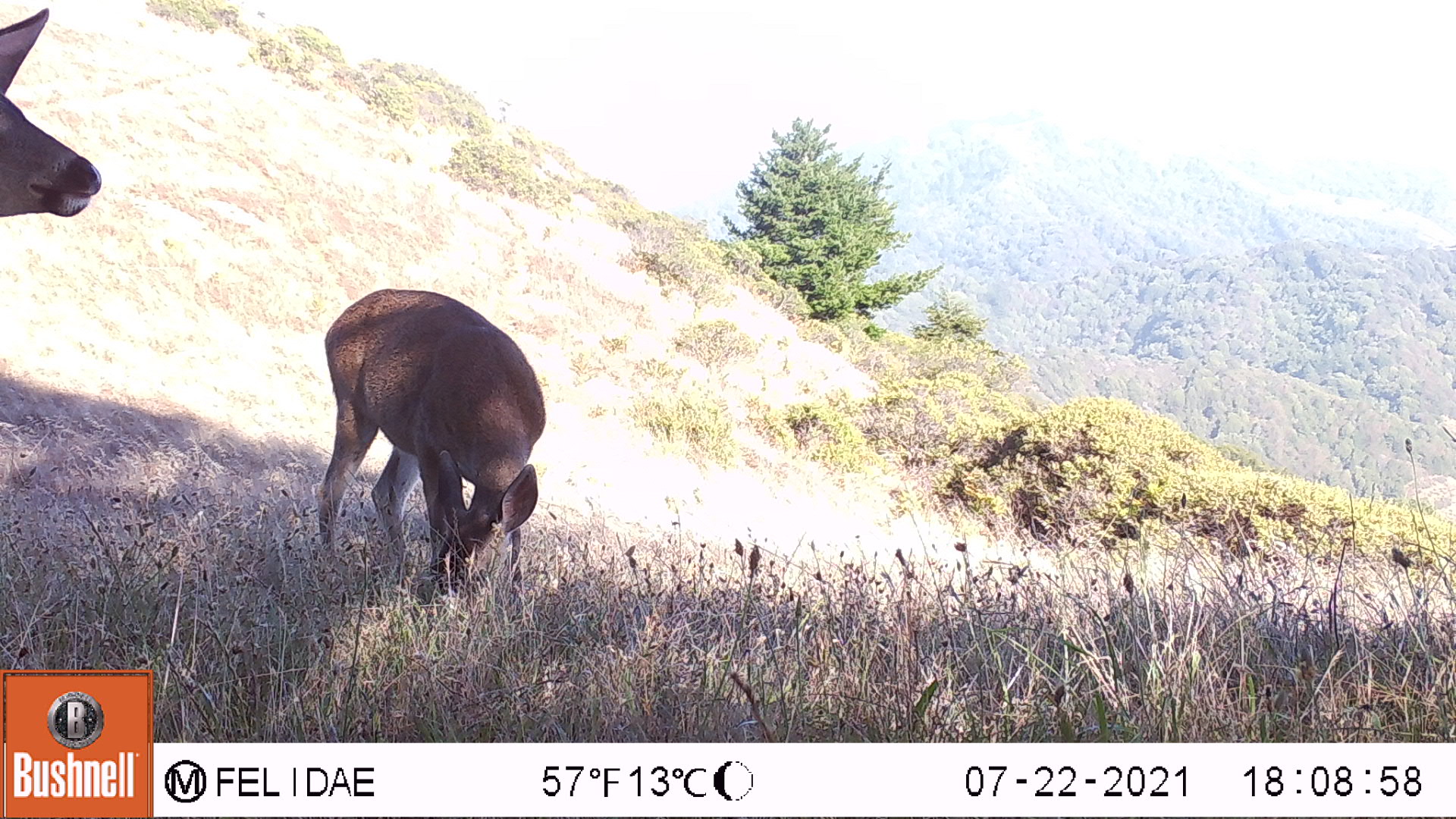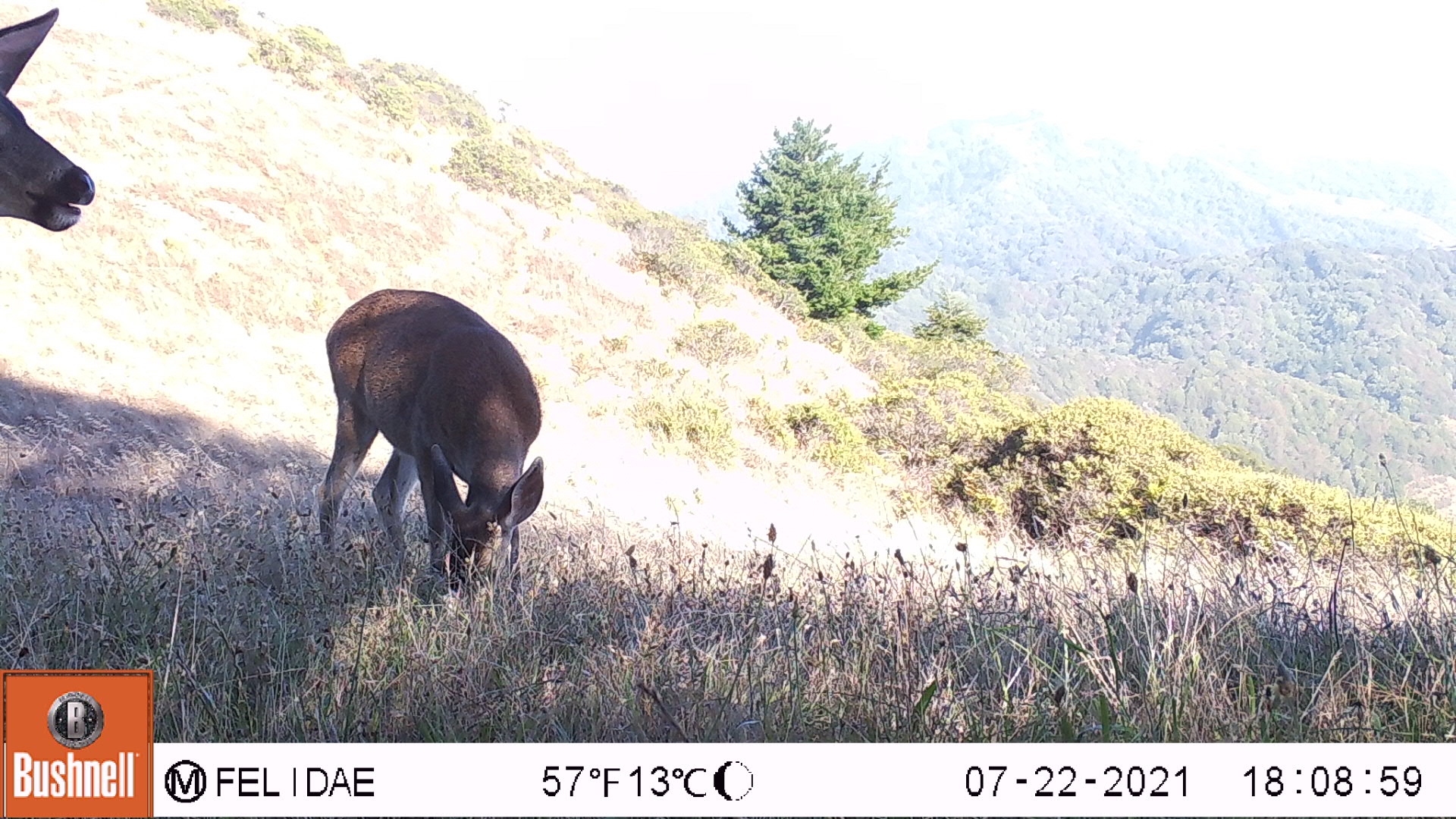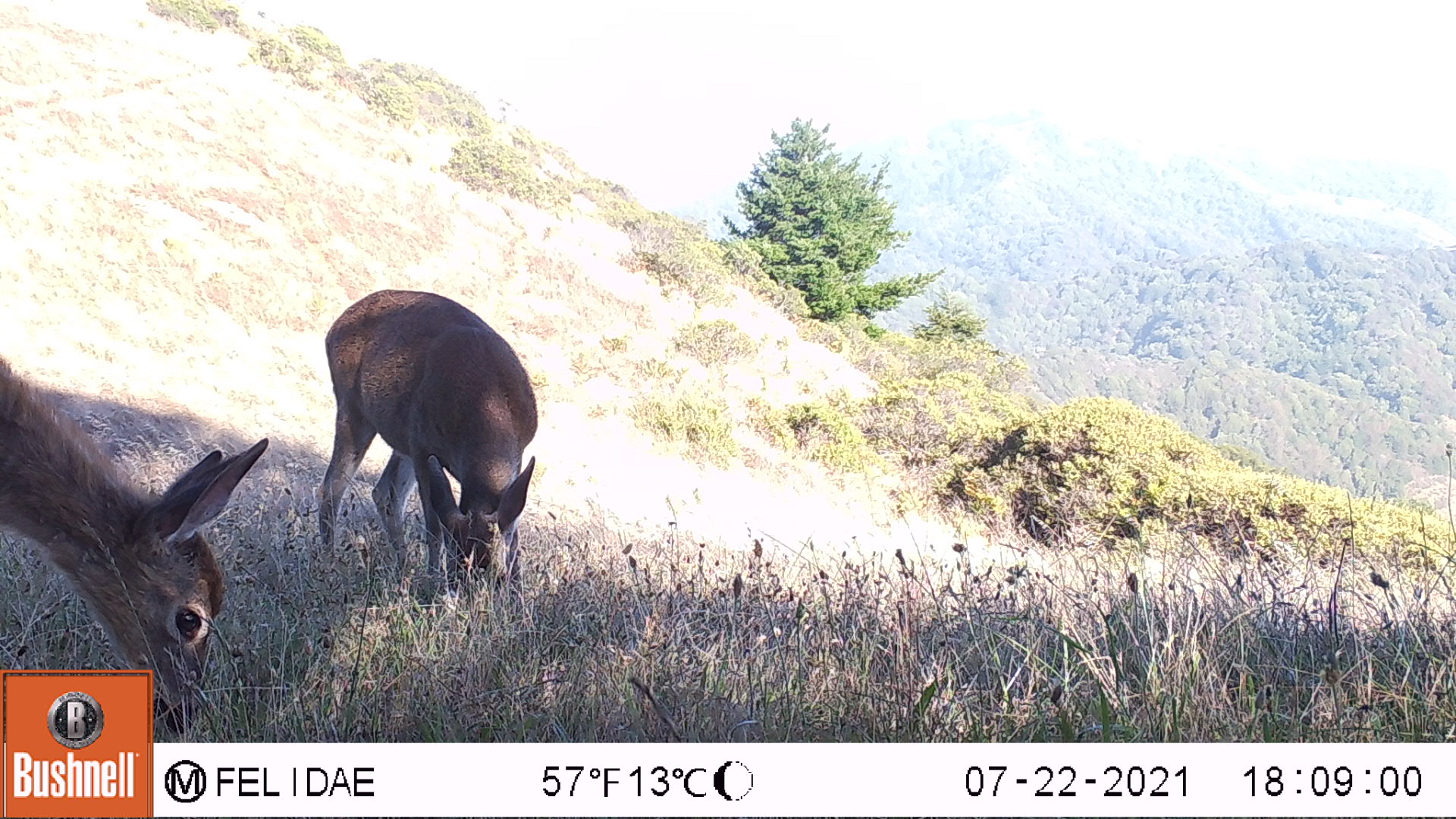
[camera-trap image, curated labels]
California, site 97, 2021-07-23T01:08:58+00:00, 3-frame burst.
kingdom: Animalia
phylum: Chordata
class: Mammalia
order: Artiodactyla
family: Cervidae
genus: Odocoileus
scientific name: Odocoileus hemionus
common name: mule deer